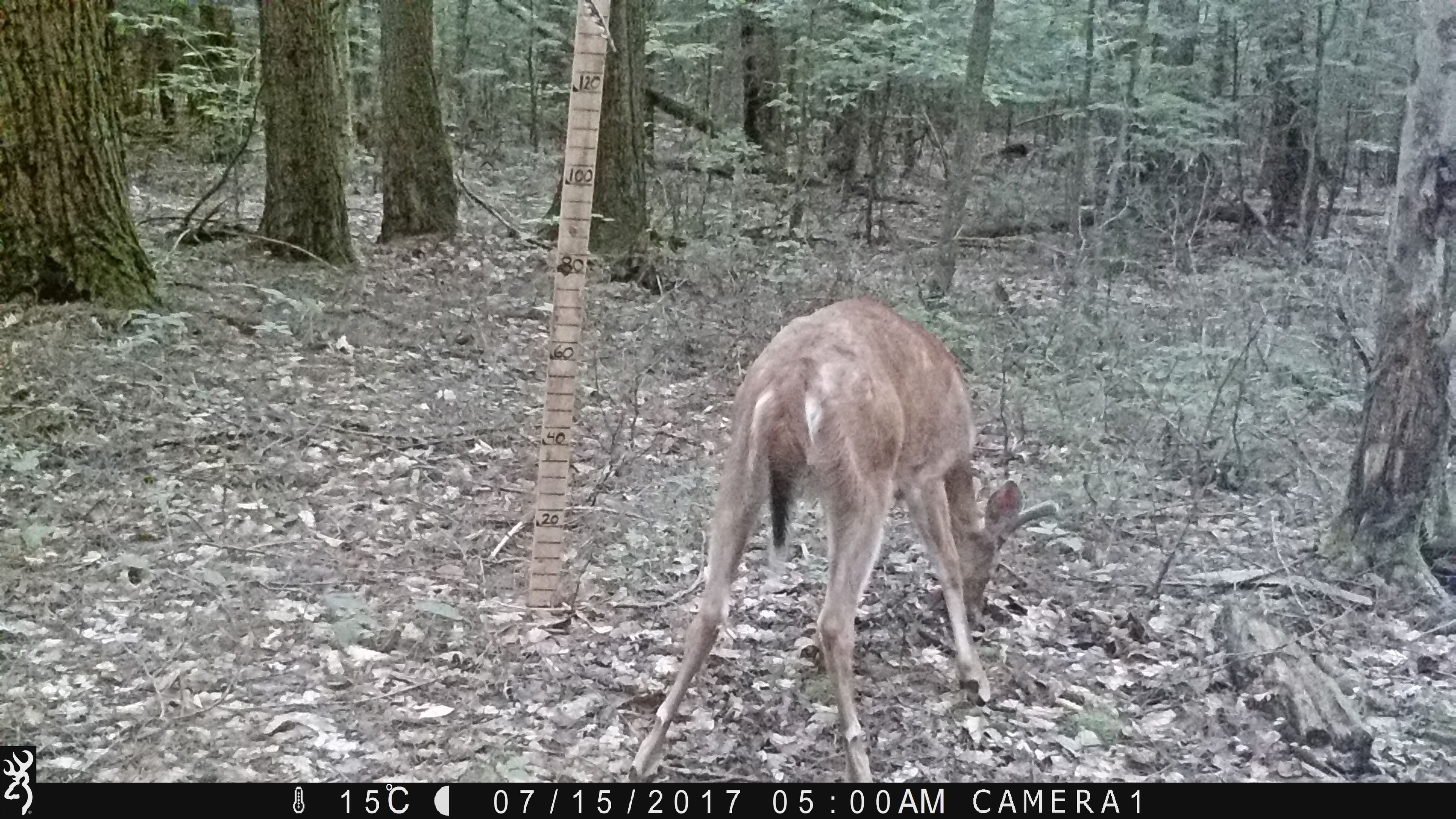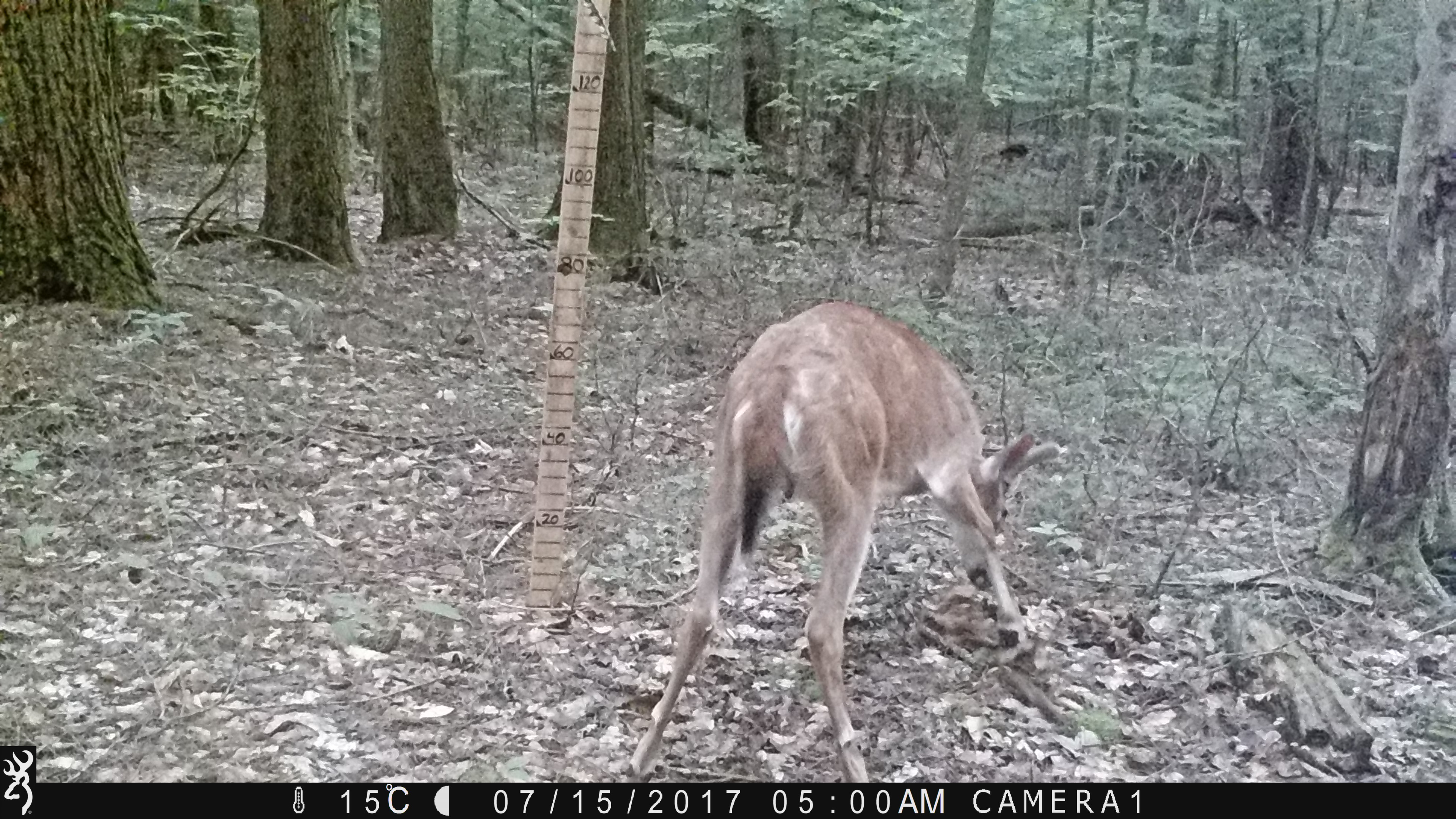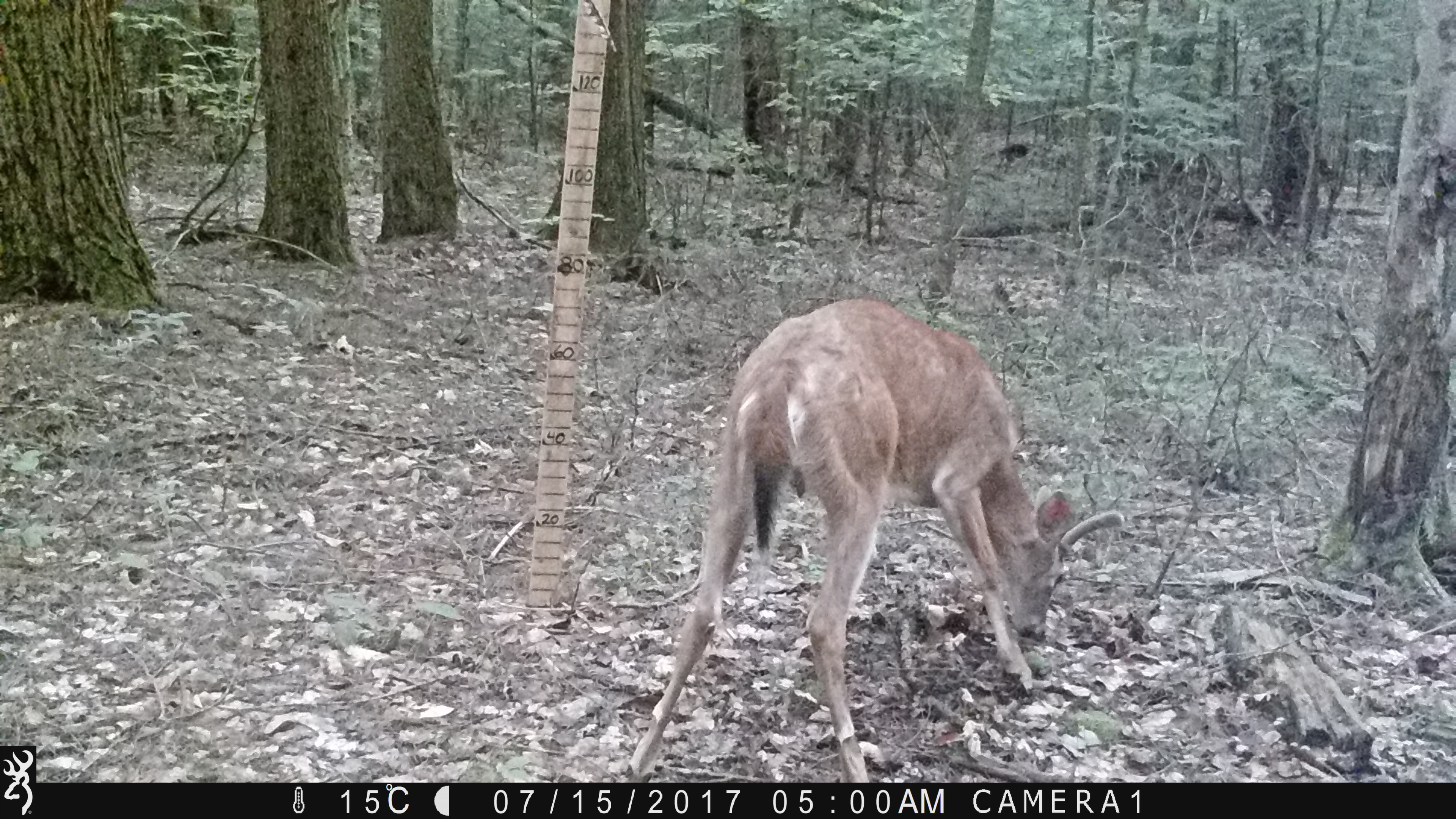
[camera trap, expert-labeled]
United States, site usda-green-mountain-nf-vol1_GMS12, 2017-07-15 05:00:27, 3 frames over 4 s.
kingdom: Animalia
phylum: Chordata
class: Mammalia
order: Artiodactyla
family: Cervidae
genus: Odocoileus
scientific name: Odocoileus virginianus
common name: white-tailed deer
White-tailed deer (Odocoileus virginianus).